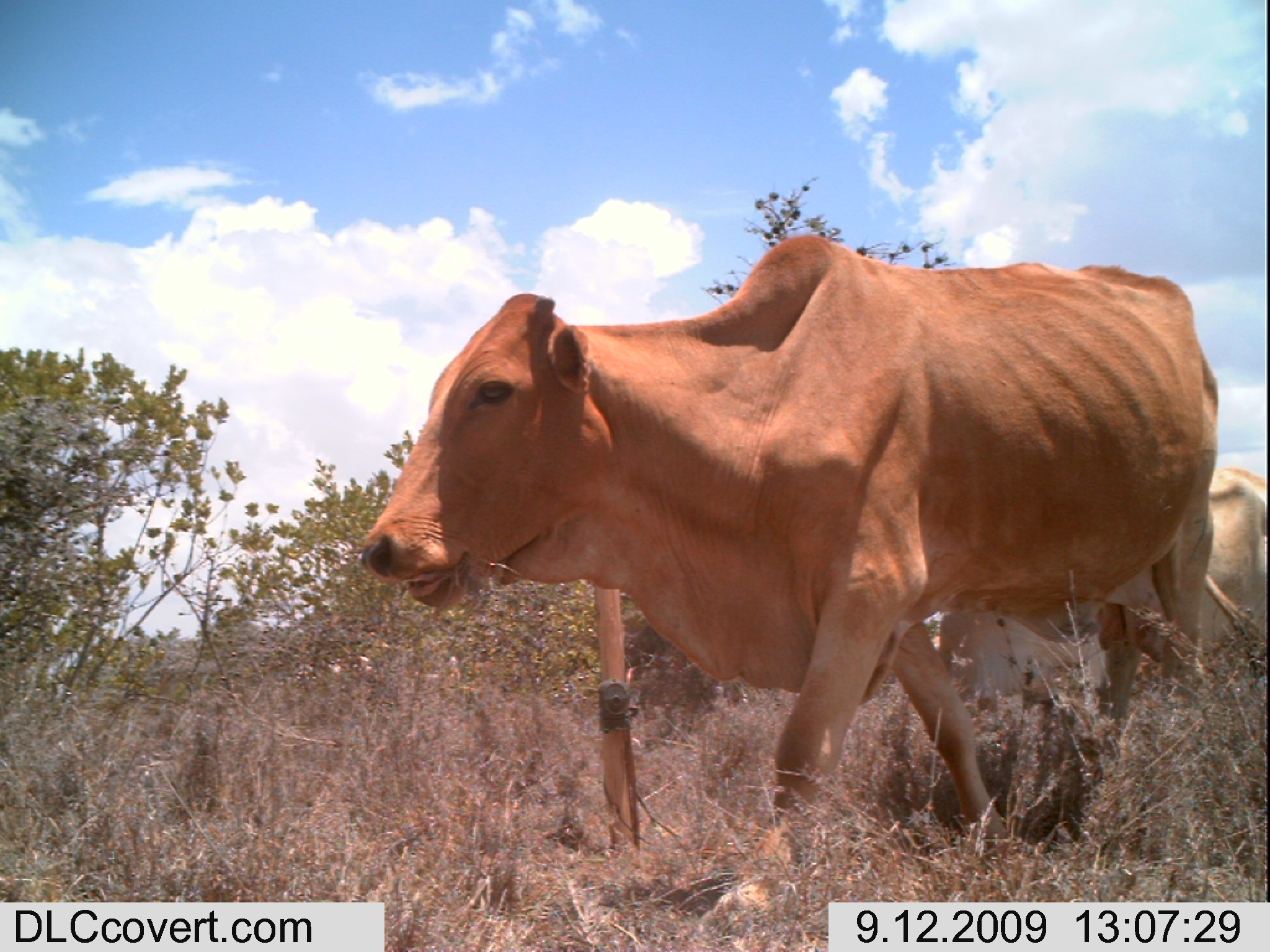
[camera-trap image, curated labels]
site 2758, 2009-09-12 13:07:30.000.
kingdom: Animalia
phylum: Chordata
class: Mammalia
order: Artiodactyla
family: Bovidae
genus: Bos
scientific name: Bos taurus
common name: domestic cattle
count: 2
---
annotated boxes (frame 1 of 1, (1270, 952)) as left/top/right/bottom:
bos taurus: 354/229/1270/941; 932/461/1270/723